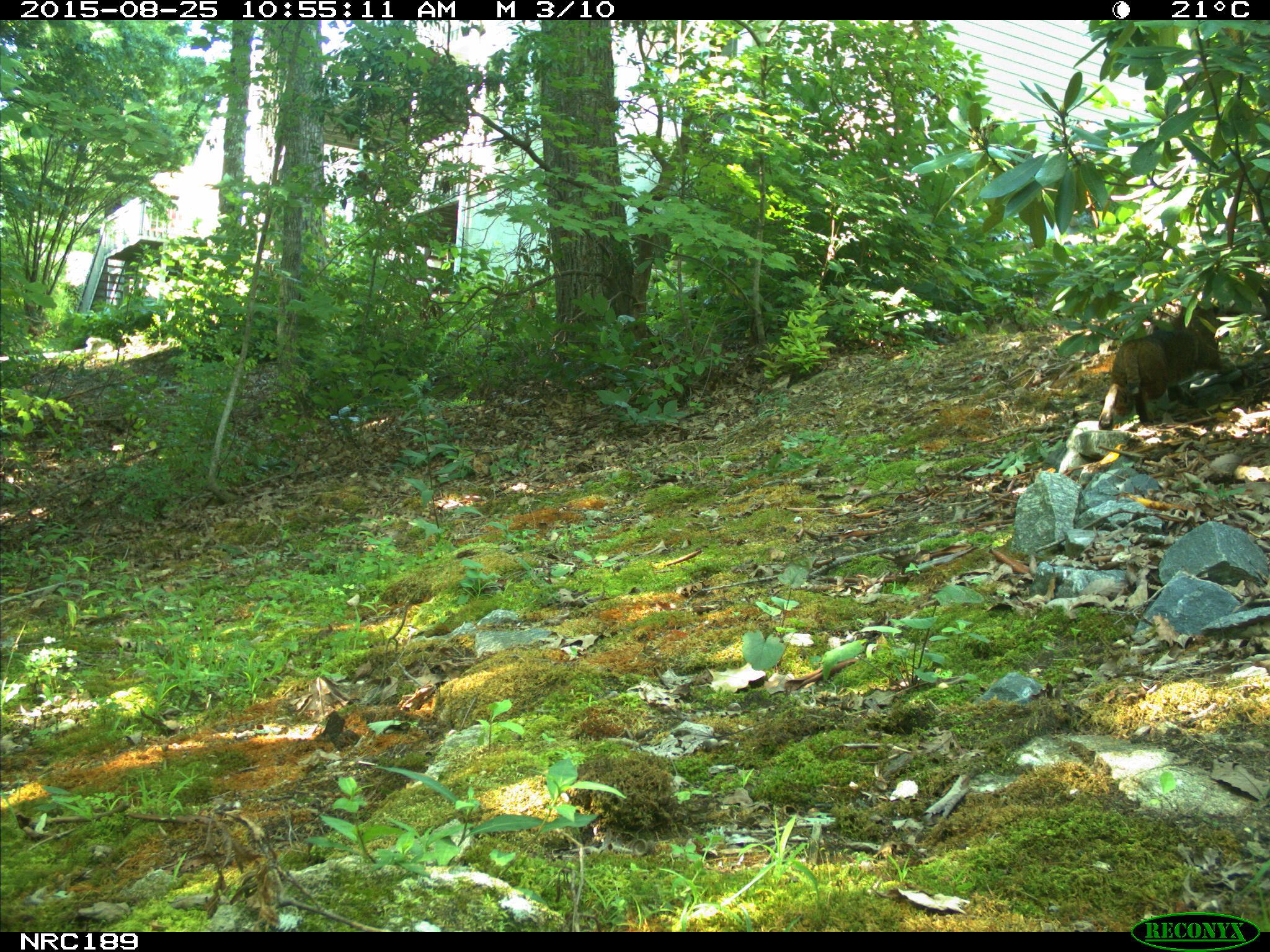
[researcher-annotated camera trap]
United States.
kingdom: Animalia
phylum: Chordata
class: Mammalia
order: Carnivora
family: Felidae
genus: Lynx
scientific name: Lynx rufus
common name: bobcat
Bobcat (Lynx rufus).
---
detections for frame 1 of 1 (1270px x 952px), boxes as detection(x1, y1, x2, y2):
Bobcat: detection(1102, 298, 1234, 436)